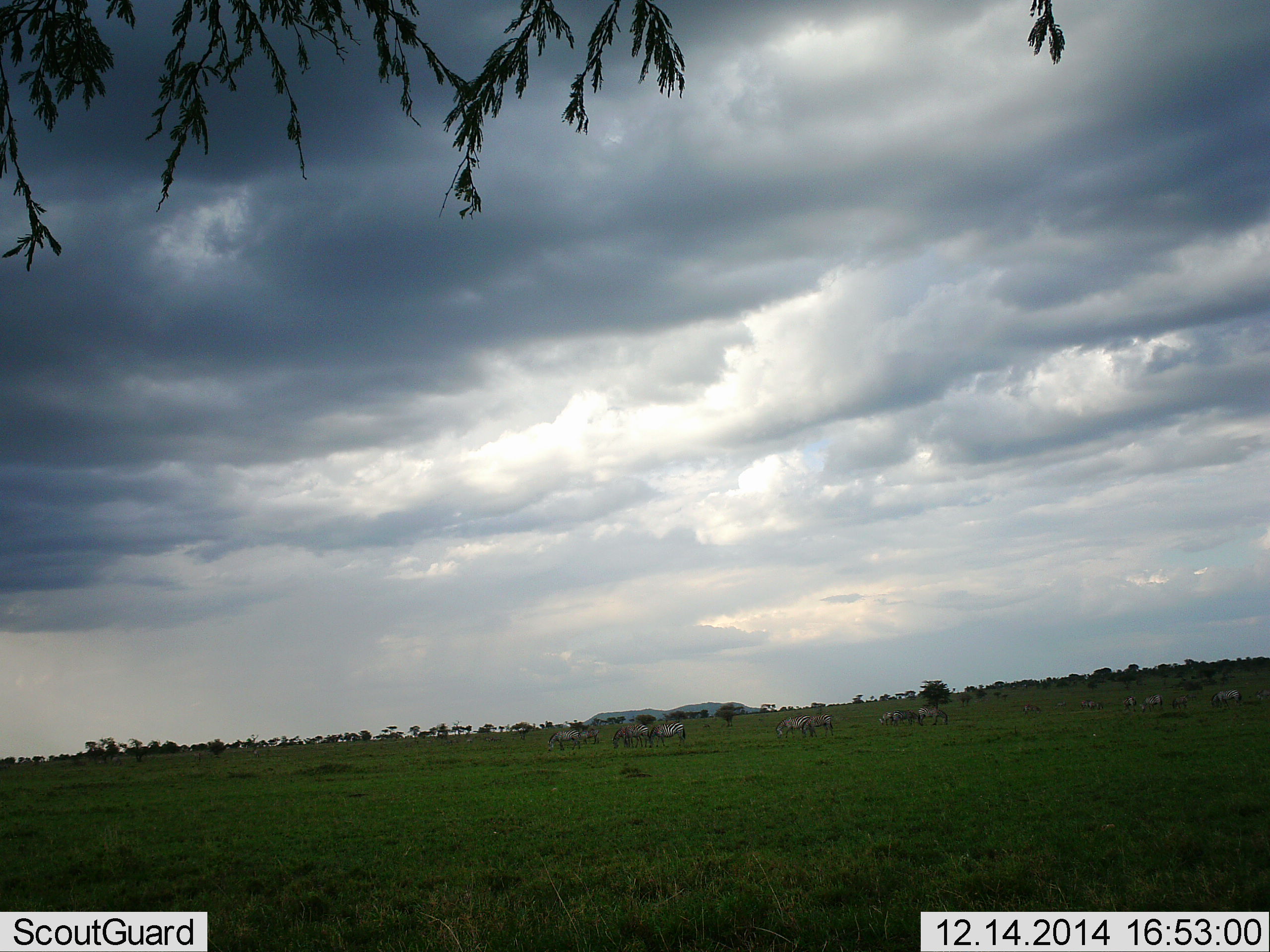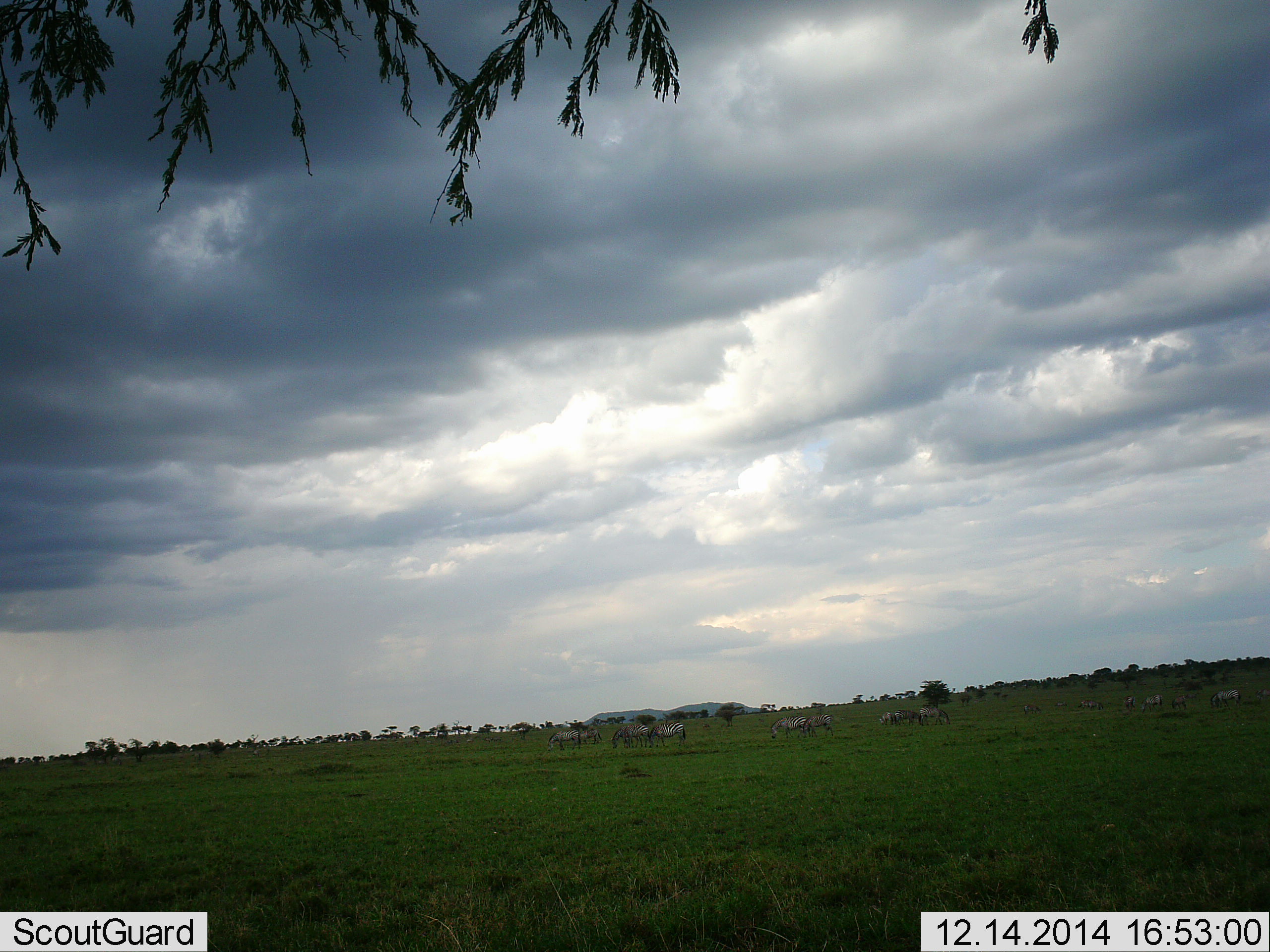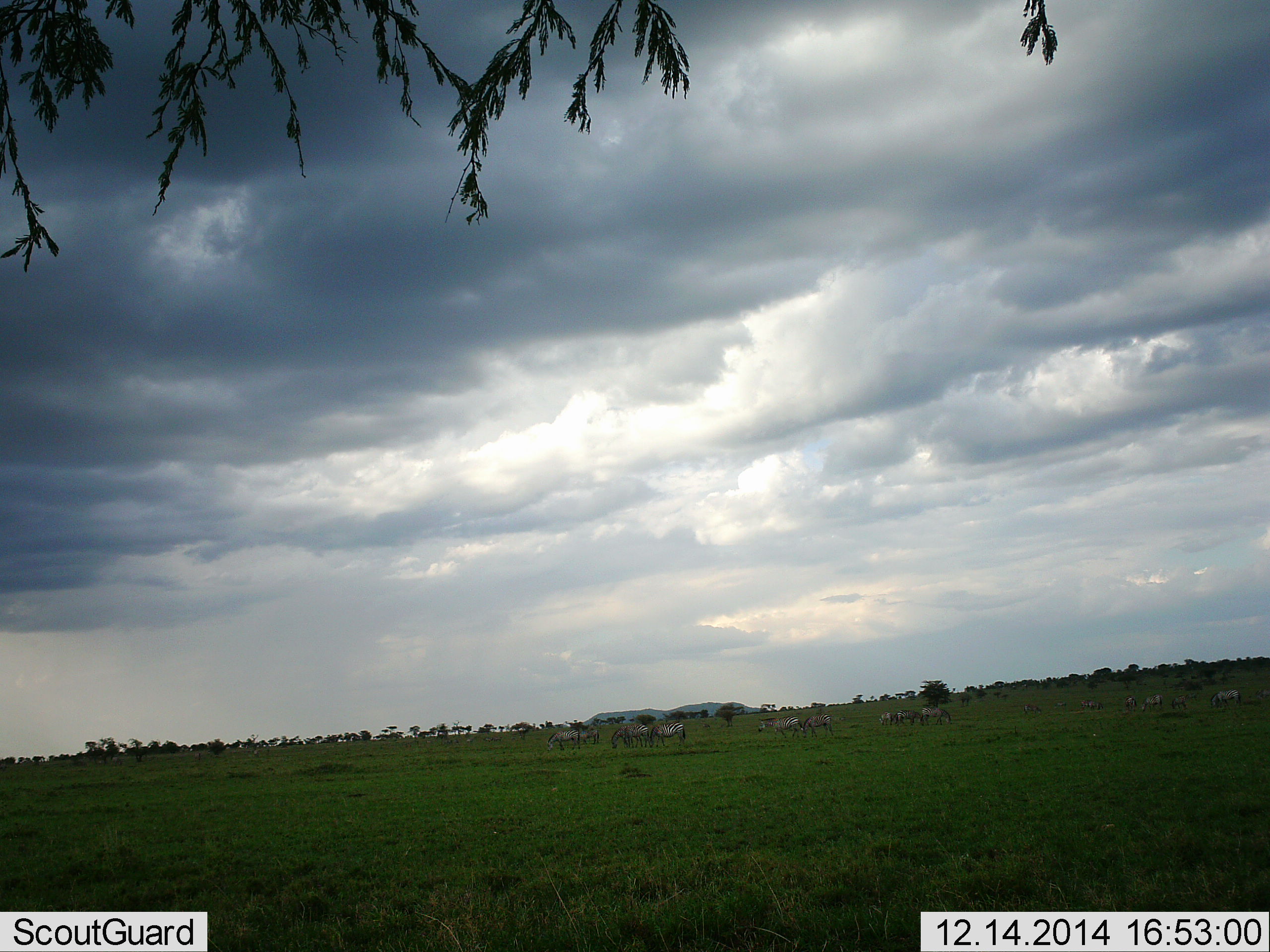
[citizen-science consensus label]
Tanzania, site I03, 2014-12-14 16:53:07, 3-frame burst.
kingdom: Animalia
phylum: Chordata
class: Mammalia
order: Perissodactyla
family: Equidae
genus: Equus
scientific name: Equus quagga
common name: plains zebra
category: zebra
Zebra (plains zebra) (Equus quagga), count 11-50. Behavior (volunteer vote fractions): standing 30%, resting 0%, moving 40%, interacting 0%. Young present (vote fraction): 0%. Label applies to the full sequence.